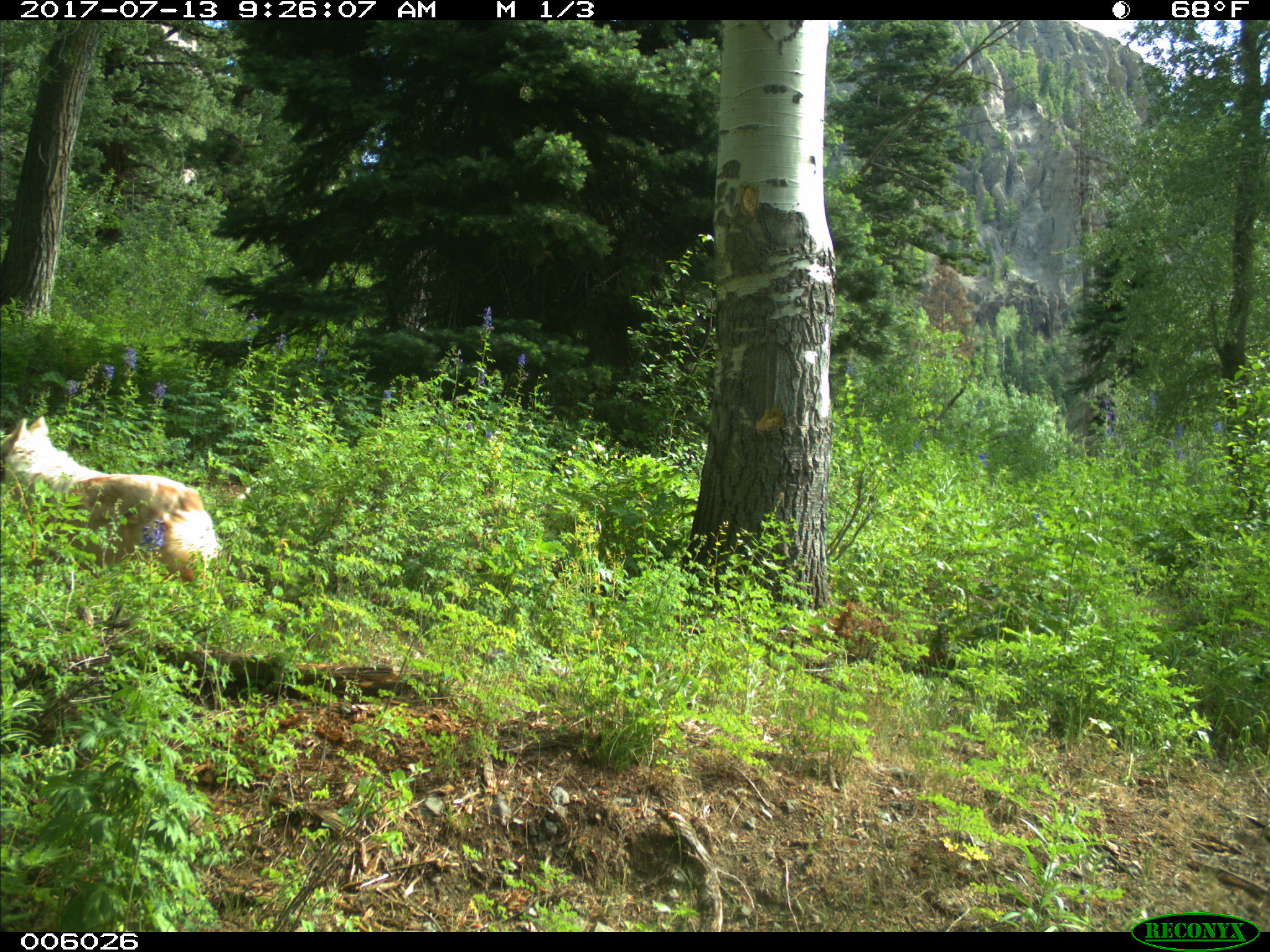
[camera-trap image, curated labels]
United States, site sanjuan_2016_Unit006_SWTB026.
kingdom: Animalia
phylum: Chordata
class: Mammalia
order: Carnivora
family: Canidae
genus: Canis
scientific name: Canis familiaris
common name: domestic dog